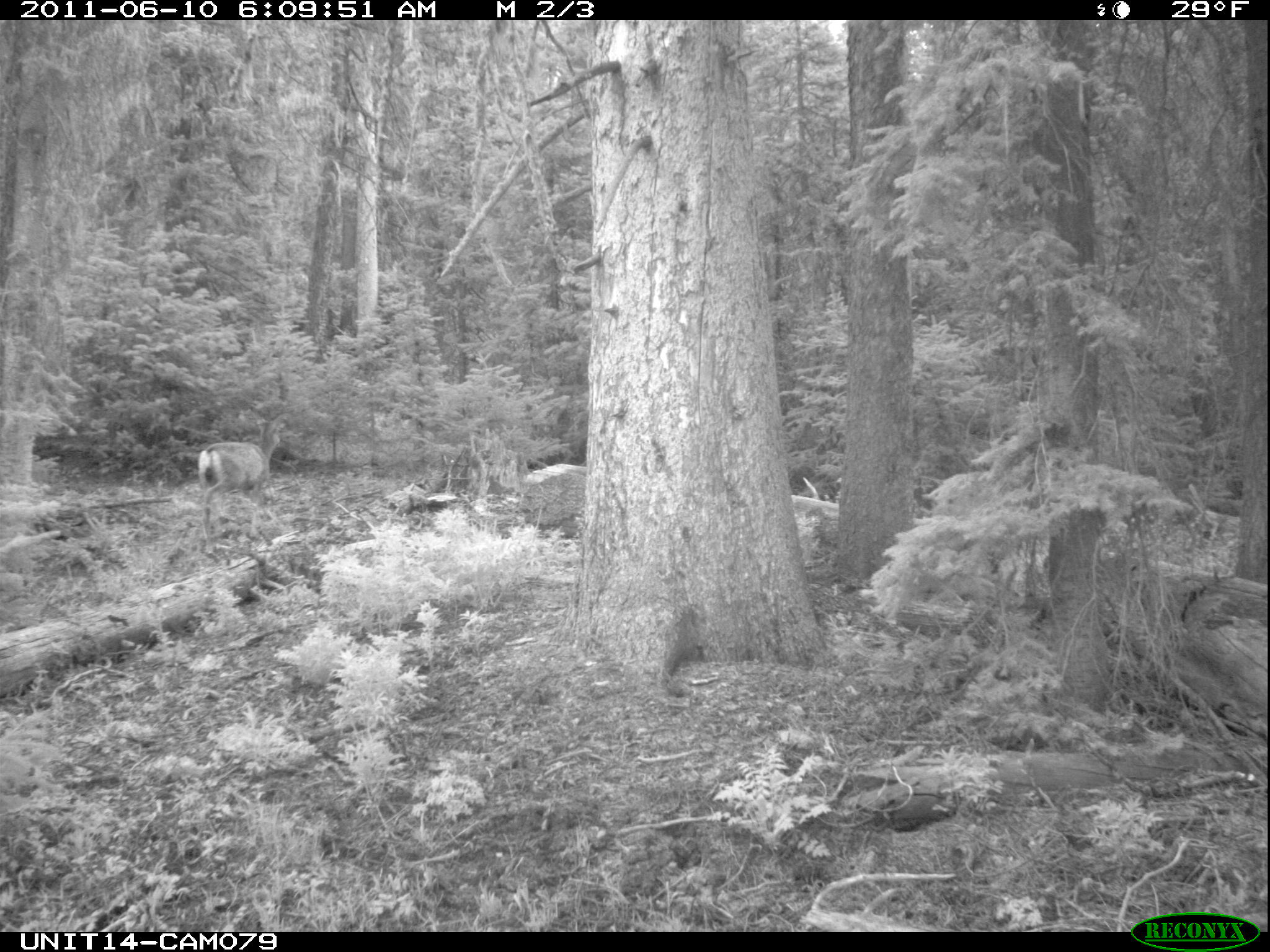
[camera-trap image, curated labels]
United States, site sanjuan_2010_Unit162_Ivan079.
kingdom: Animalia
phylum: Chordata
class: Mammalia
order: Artiodactyla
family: Cervidae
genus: Odocoileus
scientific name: Odocoileus hemionus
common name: mule deer